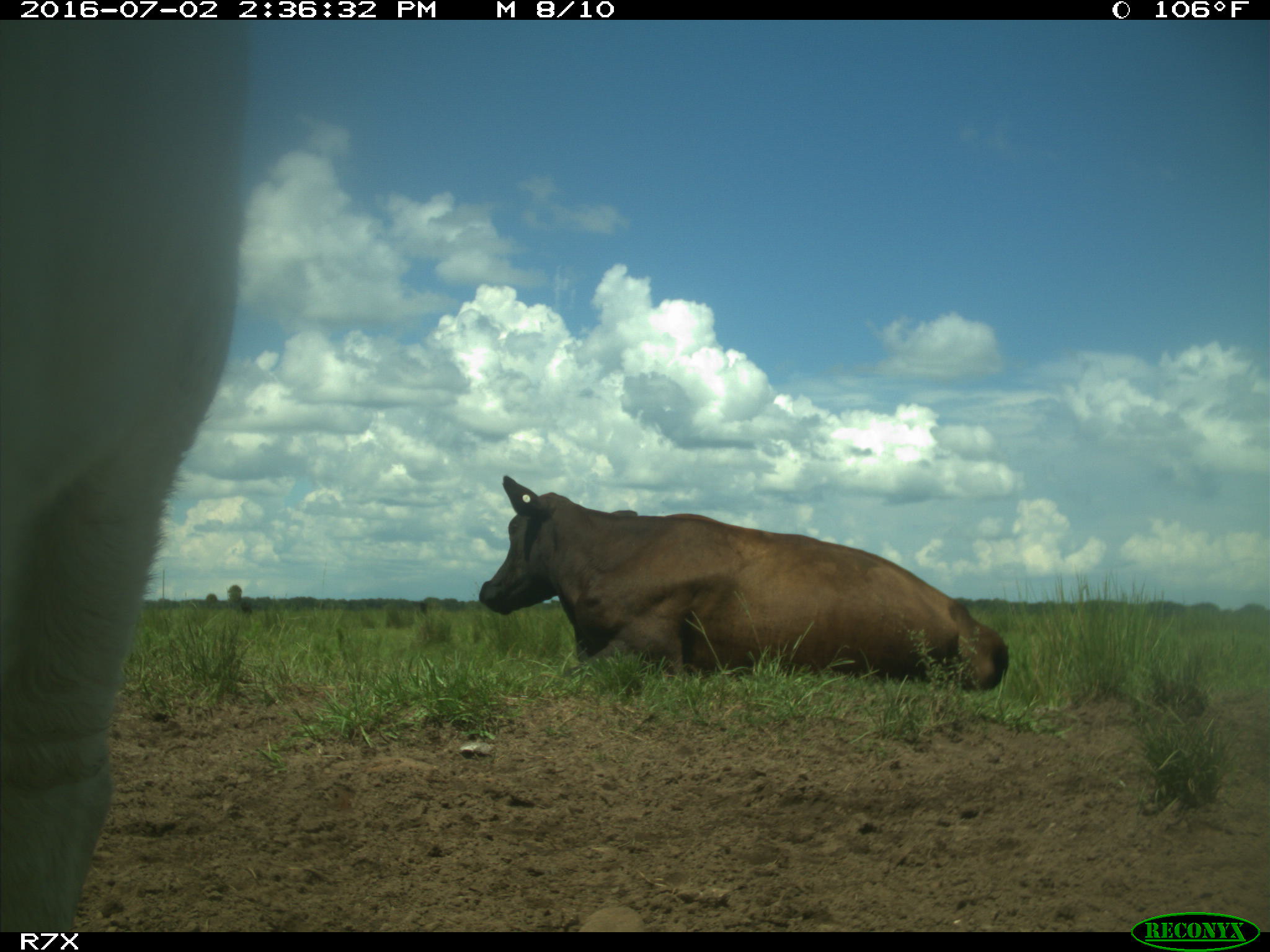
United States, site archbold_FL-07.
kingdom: Animalia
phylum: Chordata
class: Mammalia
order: Artiodactyla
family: Bovidae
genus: Bos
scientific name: Bos taurus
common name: domestic cow